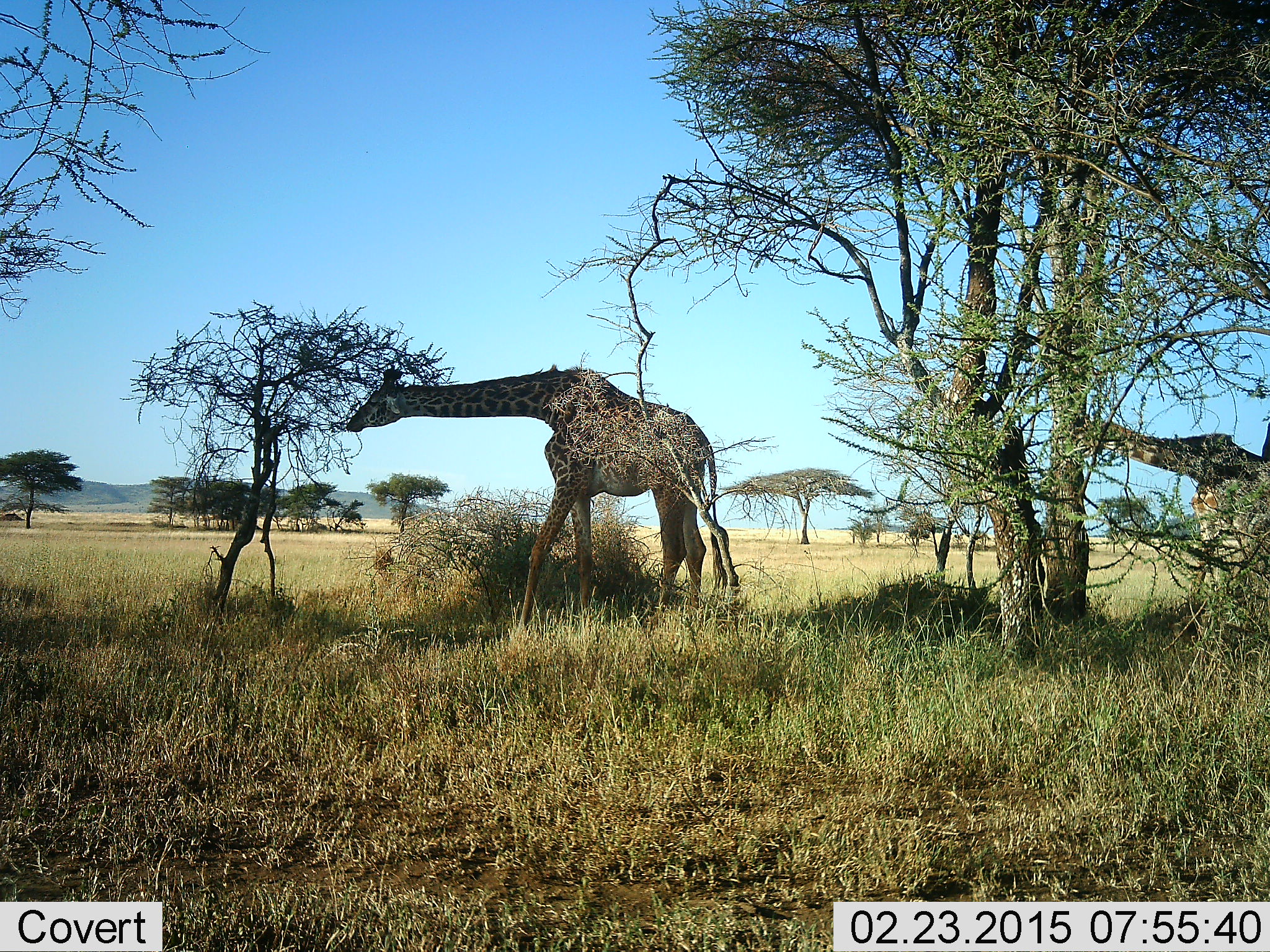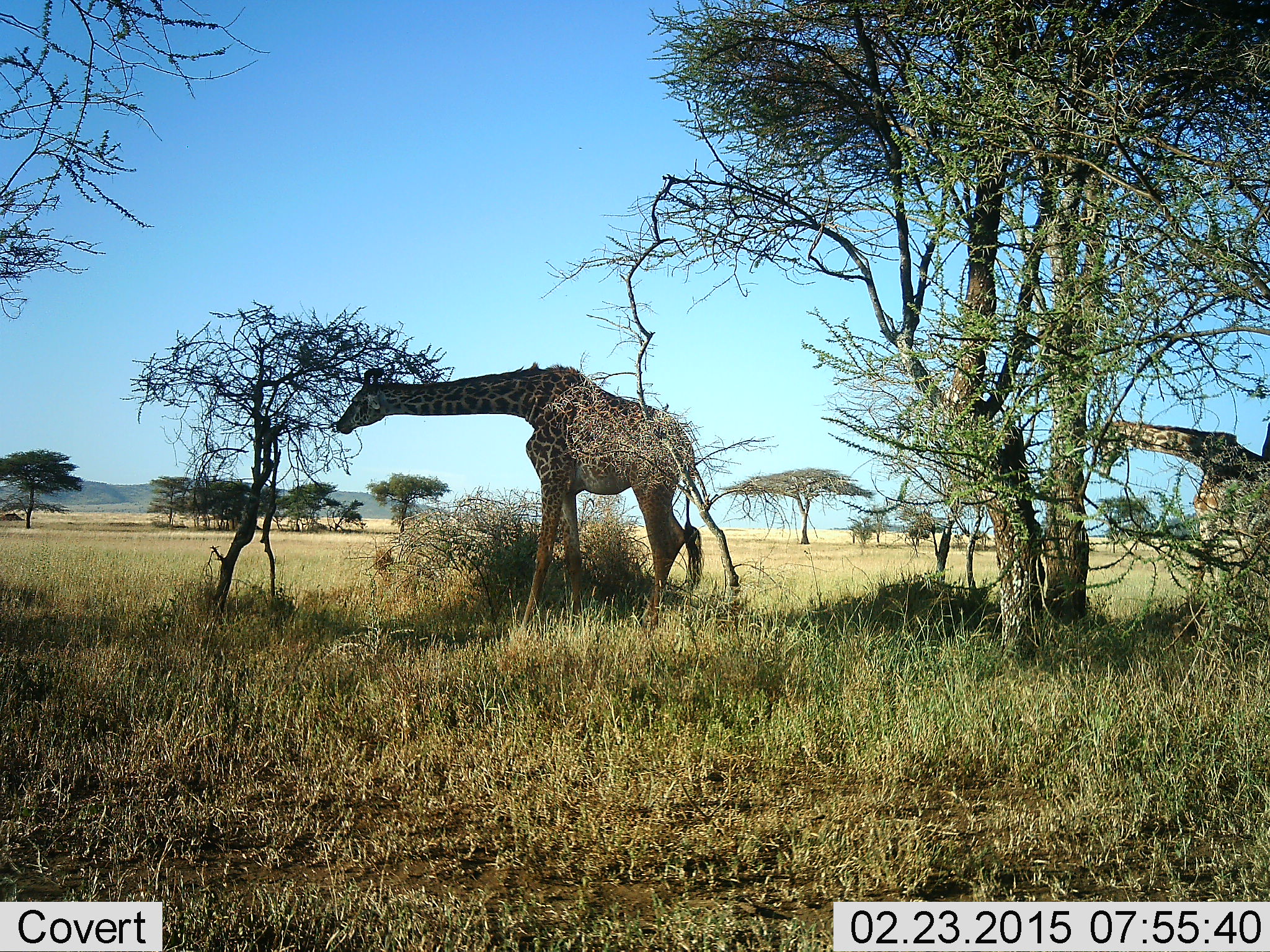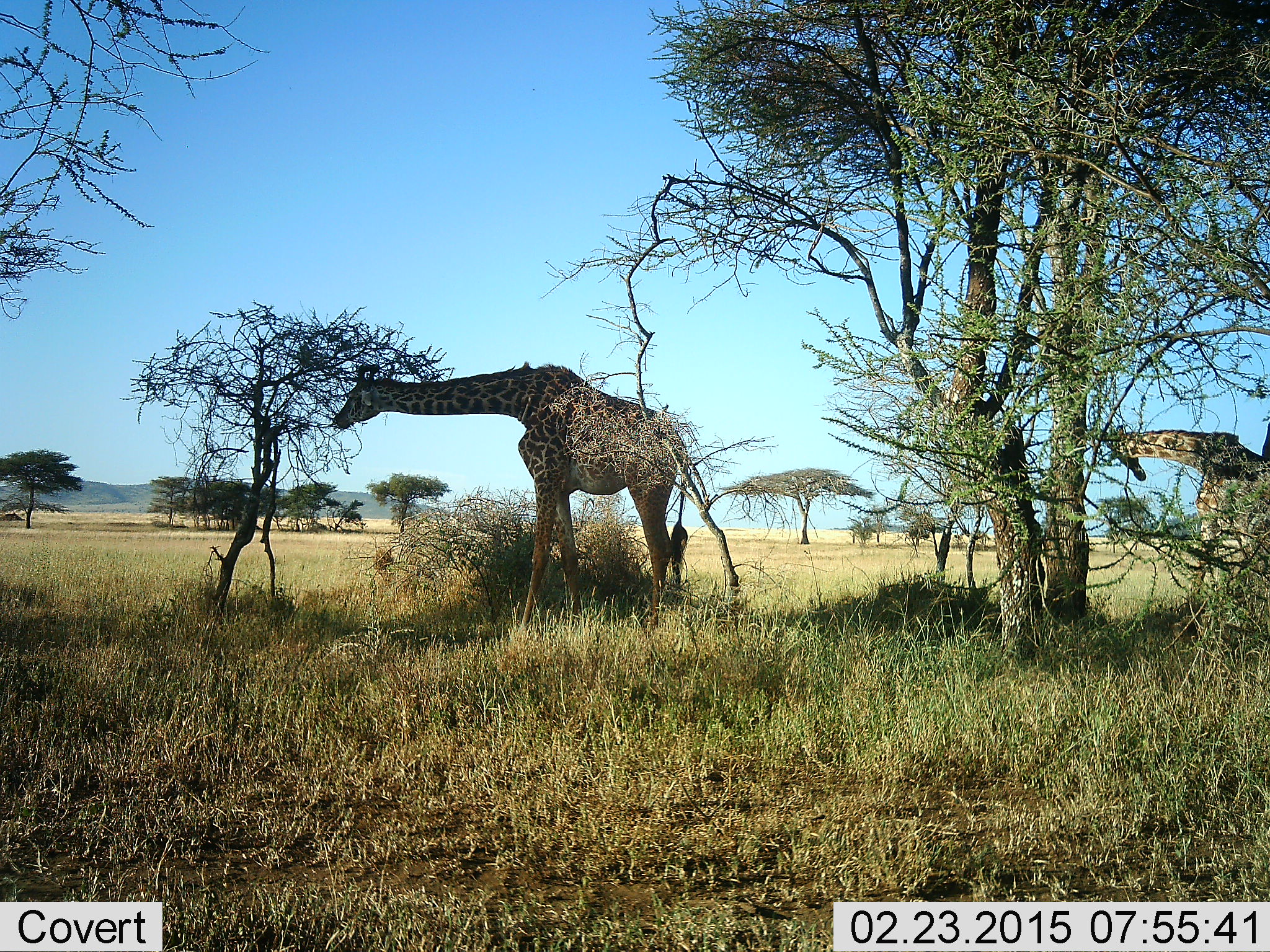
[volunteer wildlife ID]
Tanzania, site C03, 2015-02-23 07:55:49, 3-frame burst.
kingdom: Animalia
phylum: Chordata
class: Mammalia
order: Artiodactyla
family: Giraffidae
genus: Giraffa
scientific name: Giraffa camelopardalis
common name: giraffe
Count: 2.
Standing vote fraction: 30%.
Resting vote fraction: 0%.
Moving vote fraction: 20%.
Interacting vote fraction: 0%.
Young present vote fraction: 0%.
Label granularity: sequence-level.